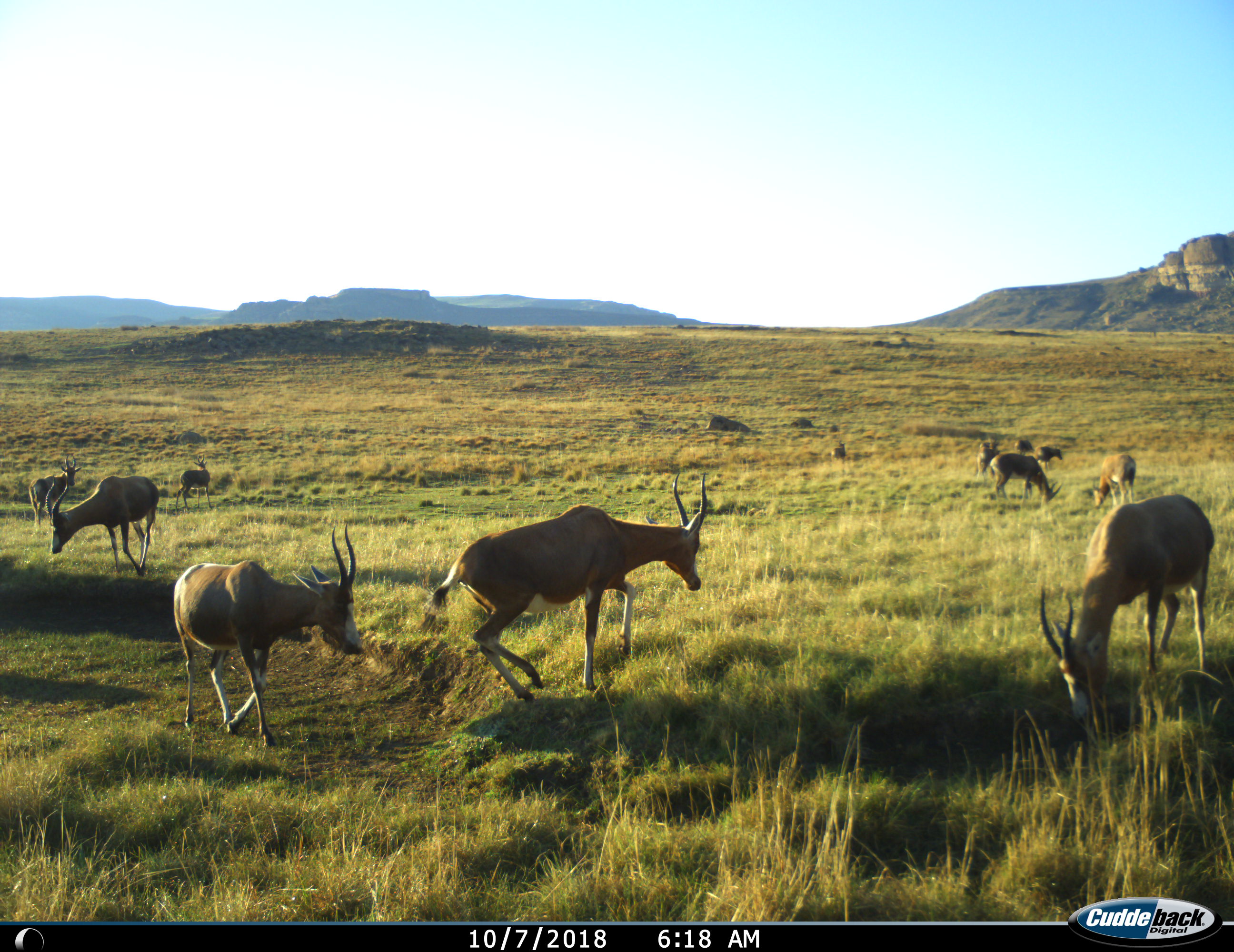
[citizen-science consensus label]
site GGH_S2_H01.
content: unidentified animal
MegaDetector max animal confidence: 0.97